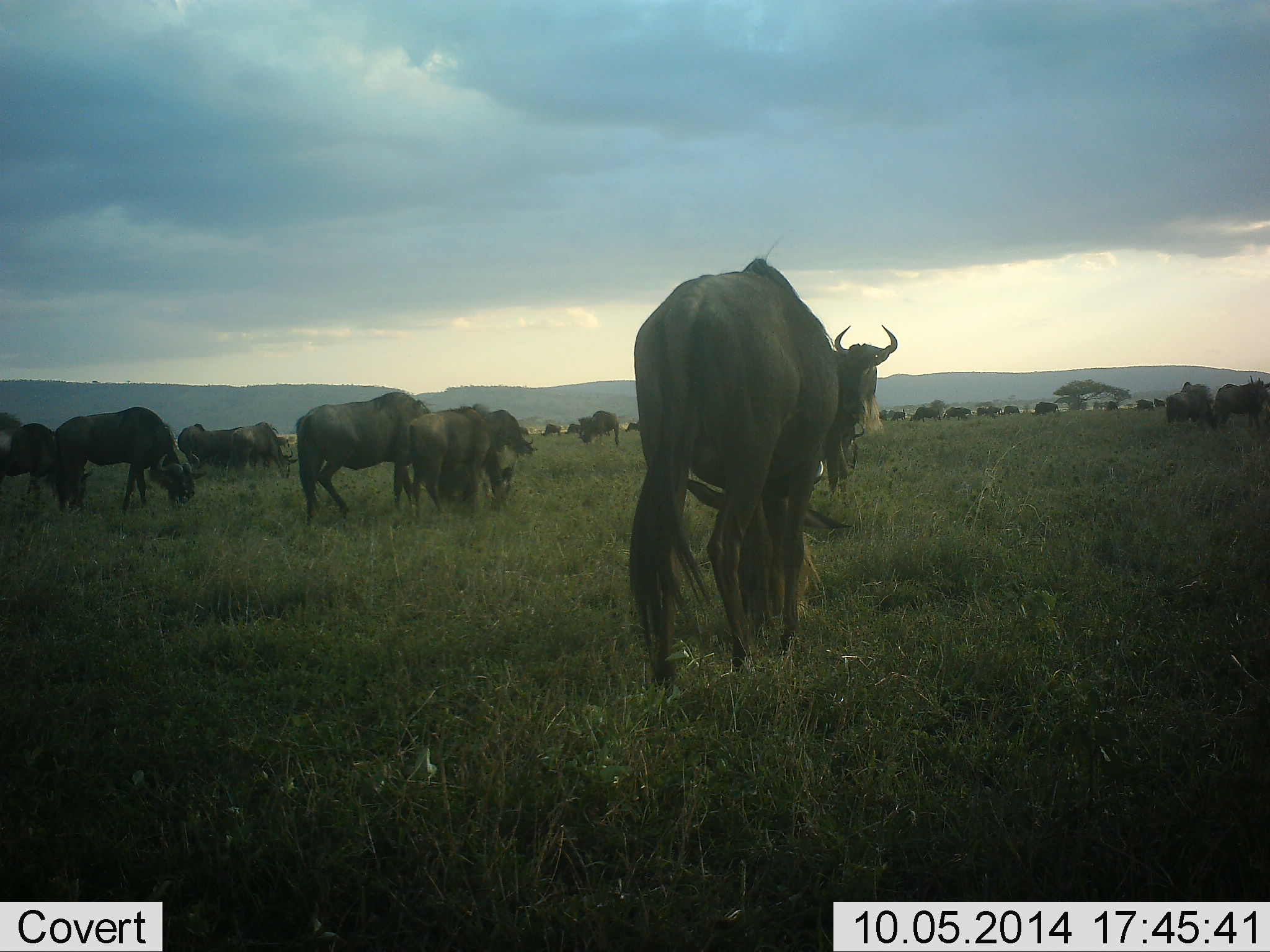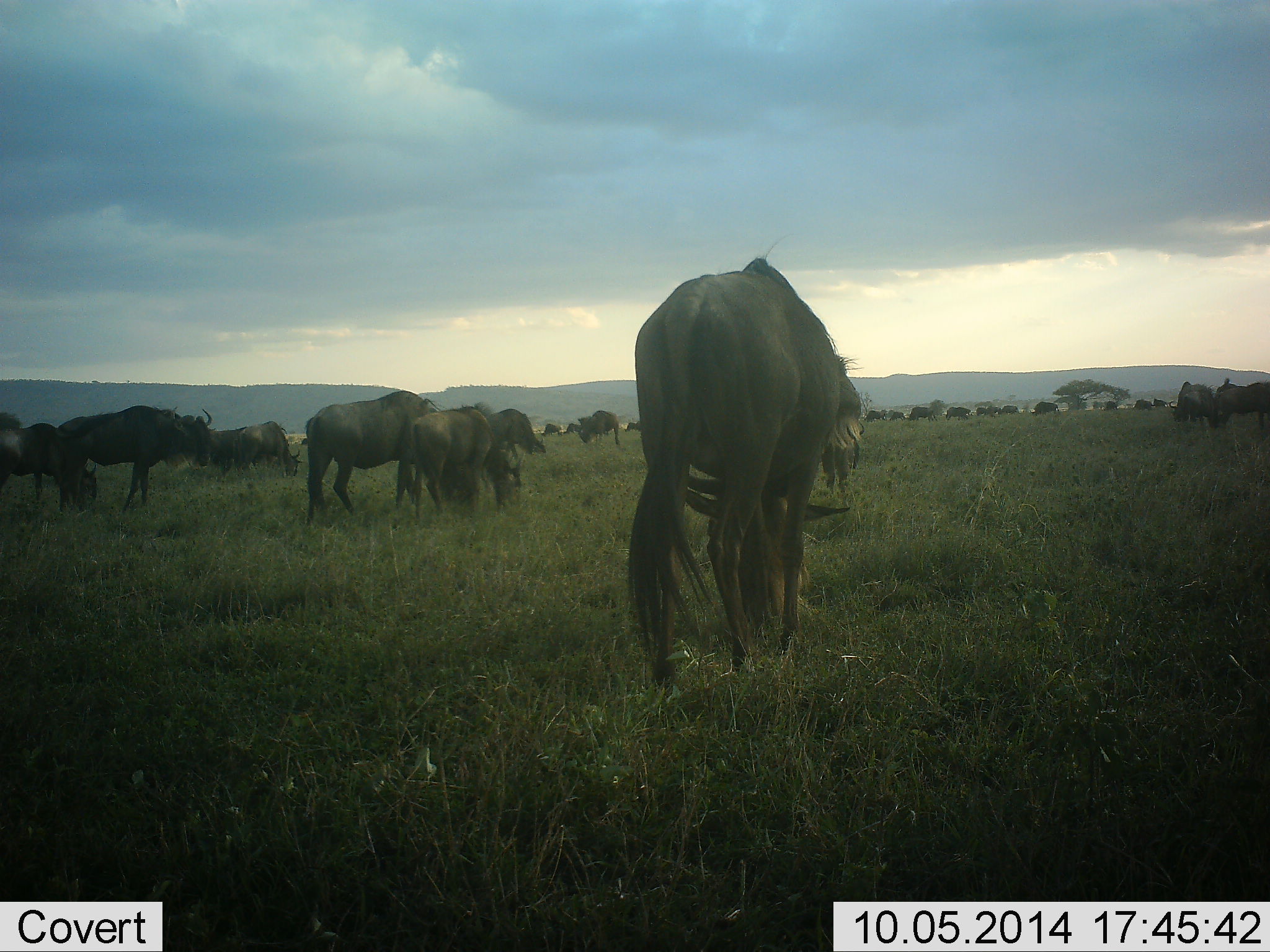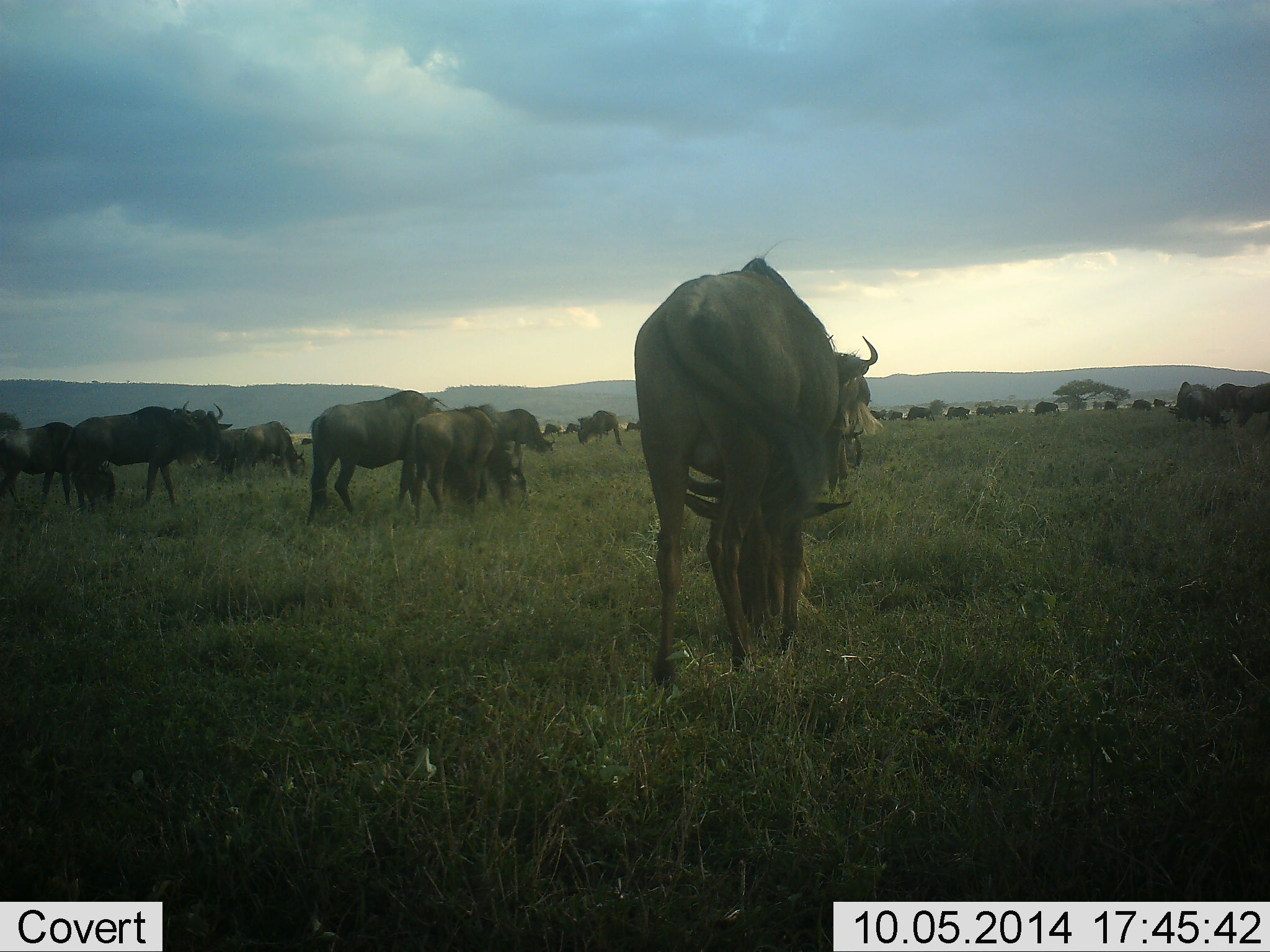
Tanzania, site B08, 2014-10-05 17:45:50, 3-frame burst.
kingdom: Animalia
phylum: Chordata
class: Mammalia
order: Artiodactyla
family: Bovidae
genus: Connochaetes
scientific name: Connochaetes taurinus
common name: blue wildebeest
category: wildebeest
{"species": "wildebeest (blue wildebeest) (Connochaetes taurinus)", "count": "11-50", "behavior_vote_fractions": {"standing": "30%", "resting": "10%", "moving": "10%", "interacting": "0%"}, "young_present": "0%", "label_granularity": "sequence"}